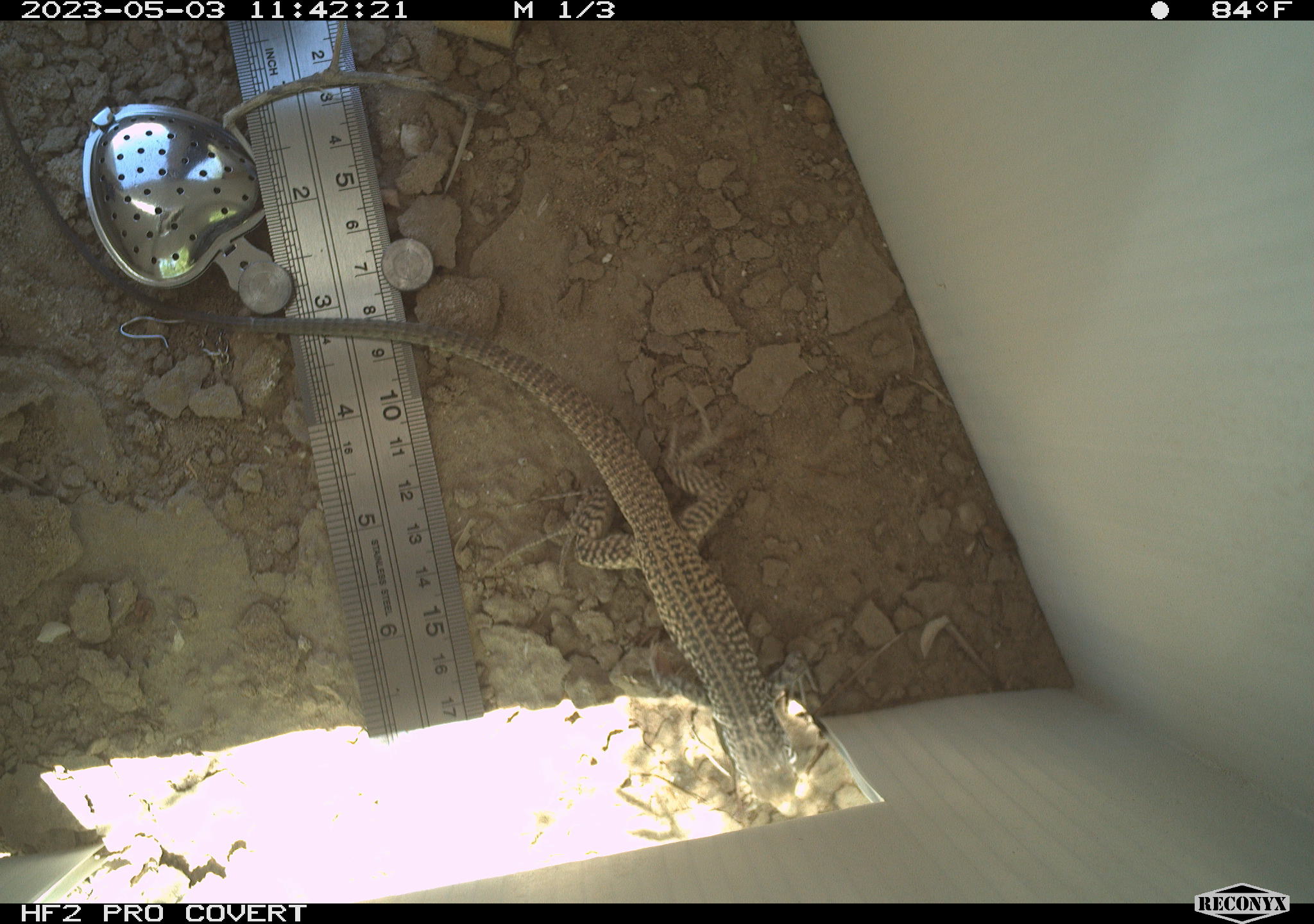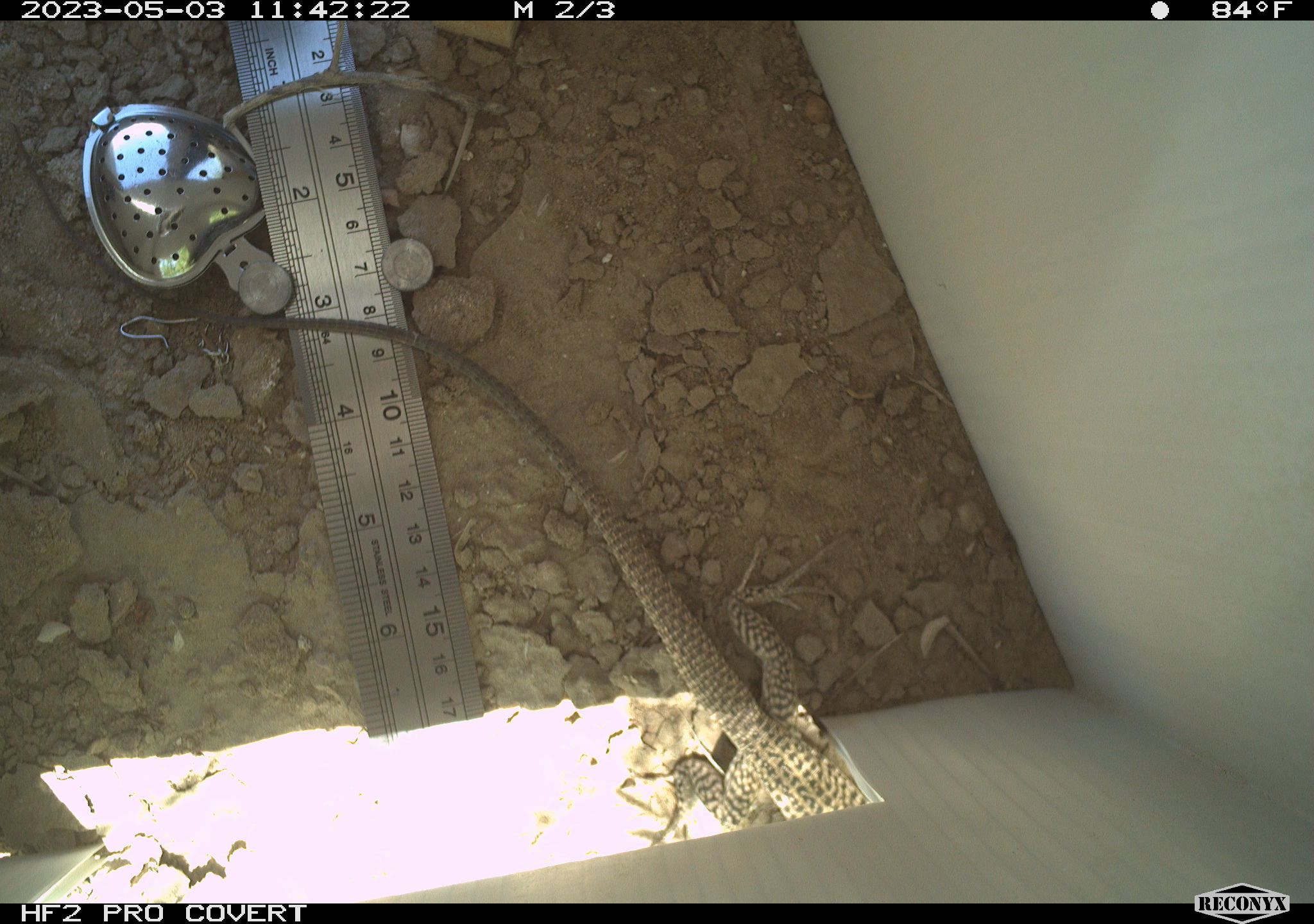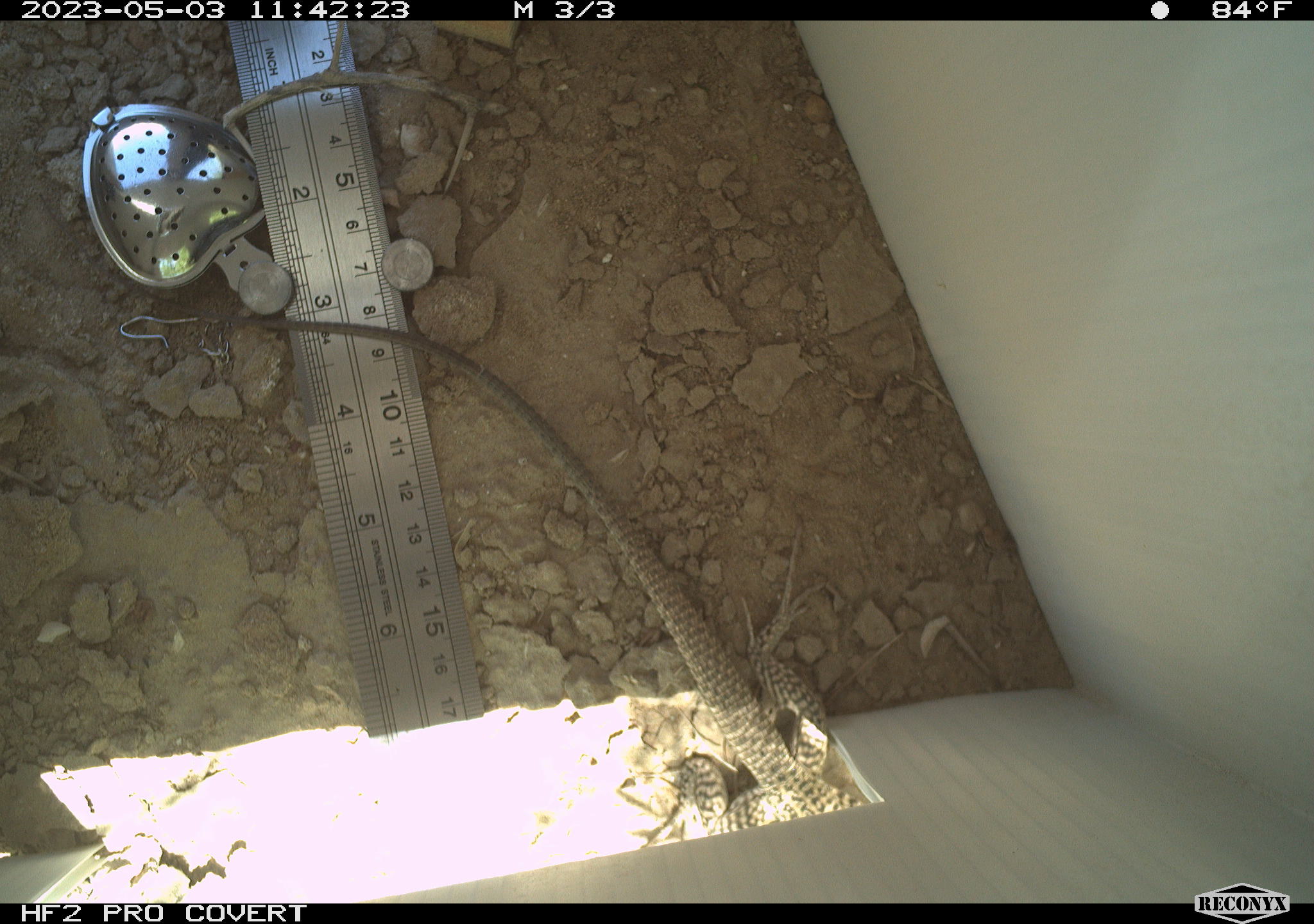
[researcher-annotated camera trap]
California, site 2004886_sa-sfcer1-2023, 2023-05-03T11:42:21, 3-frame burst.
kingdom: Animalia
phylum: Chordata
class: Reptilia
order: Squamata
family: Teiidae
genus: Aspidoscelis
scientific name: Aspidoscelis tigris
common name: western whiptail